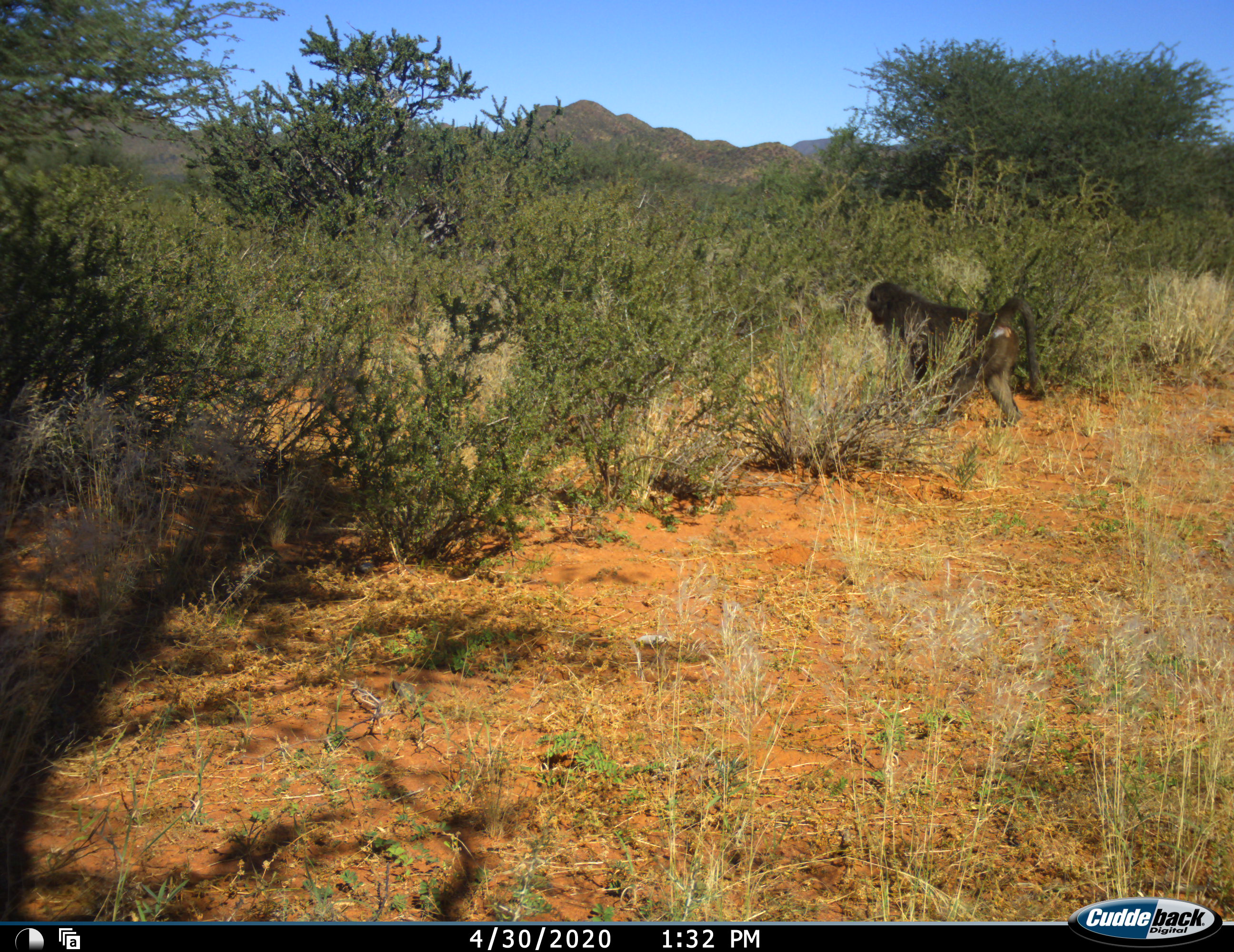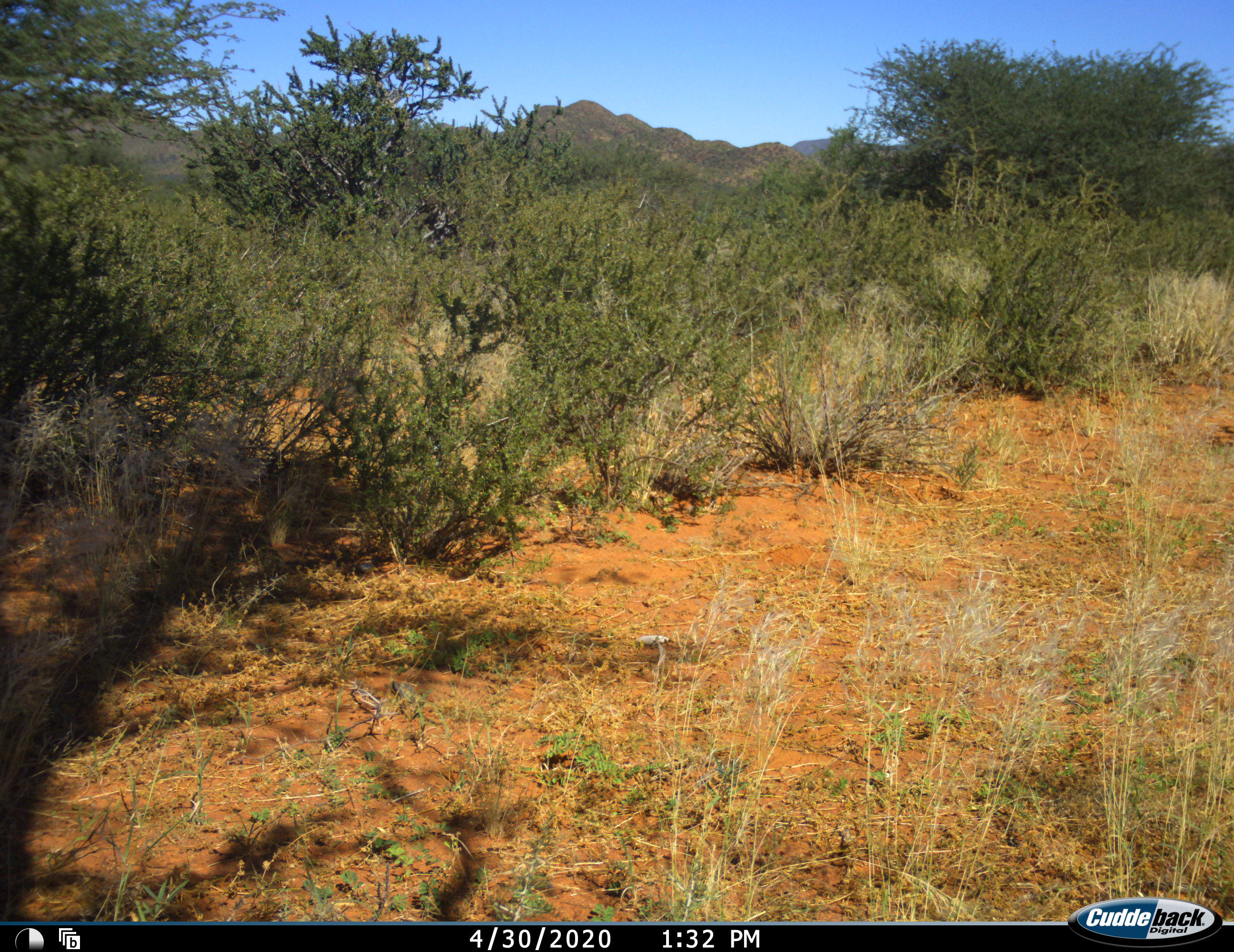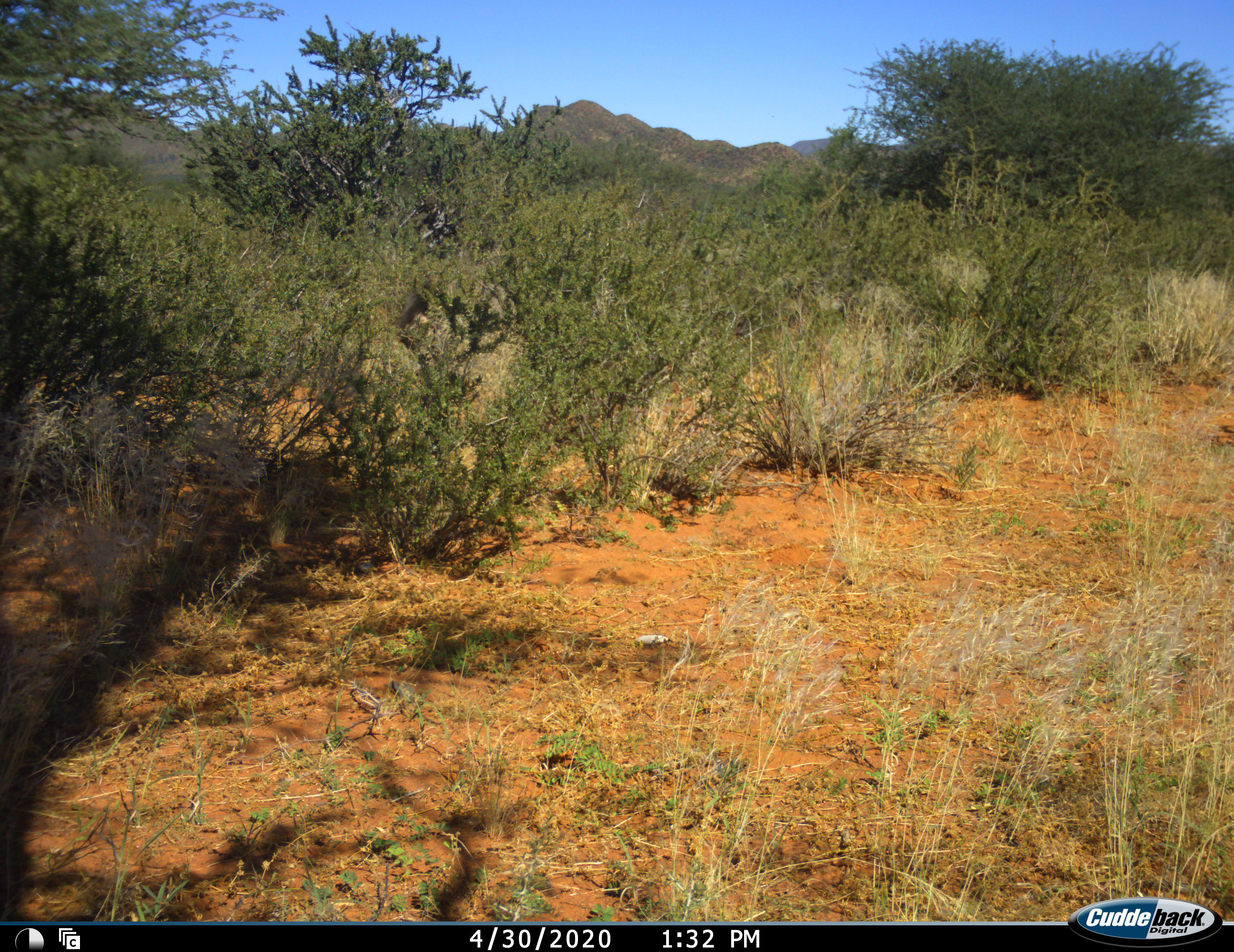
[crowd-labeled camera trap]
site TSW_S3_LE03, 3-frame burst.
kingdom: Animalia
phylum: Chordata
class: Mammalia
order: Primates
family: Cercopithecidae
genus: Papio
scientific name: Papio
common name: baboon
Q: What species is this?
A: Baboon (Papio).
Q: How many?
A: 1.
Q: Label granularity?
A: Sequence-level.